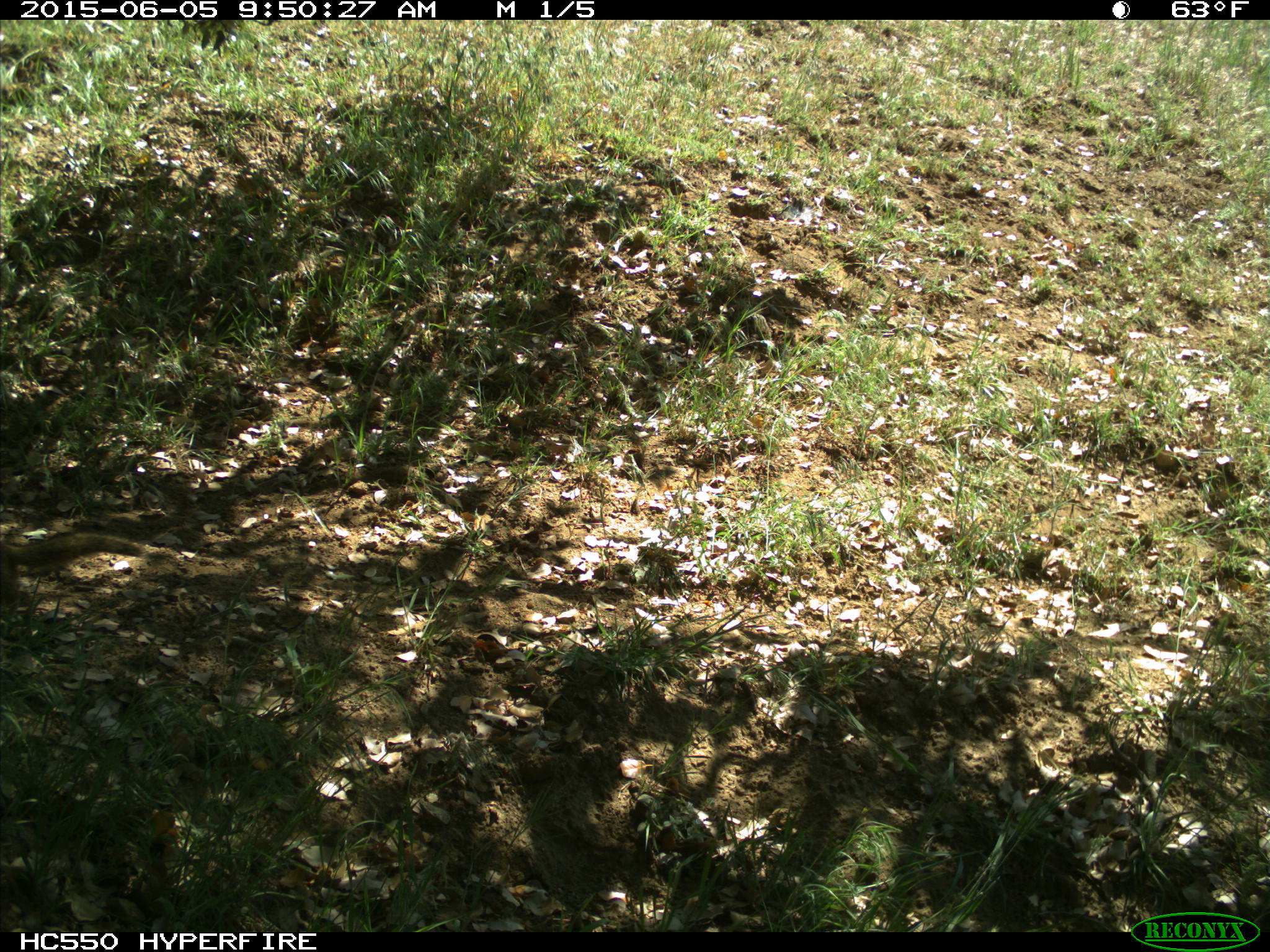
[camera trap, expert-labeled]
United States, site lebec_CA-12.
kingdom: Animalia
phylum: Chordata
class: Mammalia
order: Rodentia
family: Sciuridae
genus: Otospermophilus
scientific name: Otospermophilus beecheyi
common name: california ground squirrel